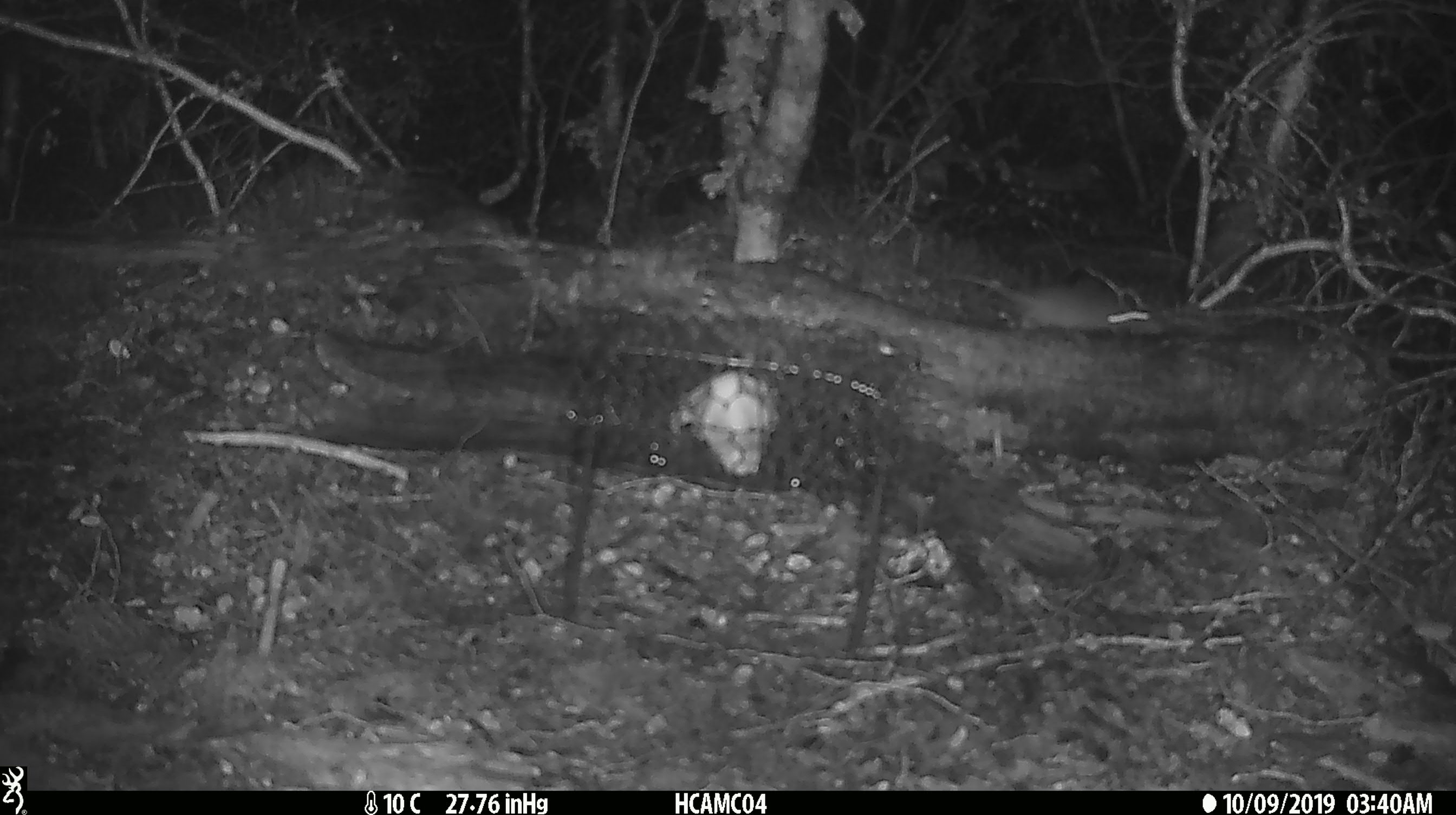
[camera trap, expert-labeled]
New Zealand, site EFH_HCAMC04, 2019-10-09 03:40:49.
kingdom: Animalia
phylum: Chordata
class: Mammalia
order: Rodentia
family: Muridae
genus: Mus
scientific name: Mus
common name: mouse